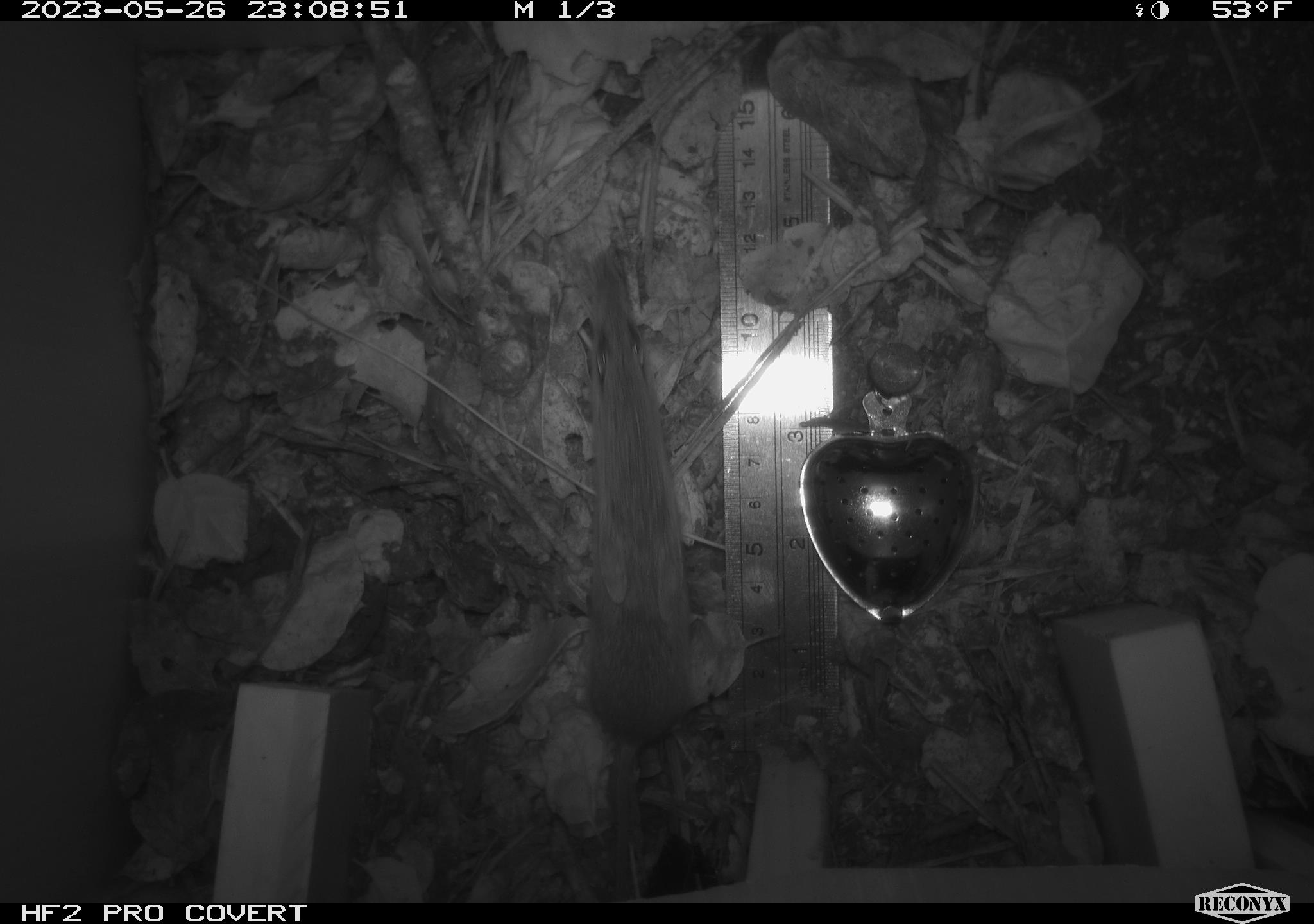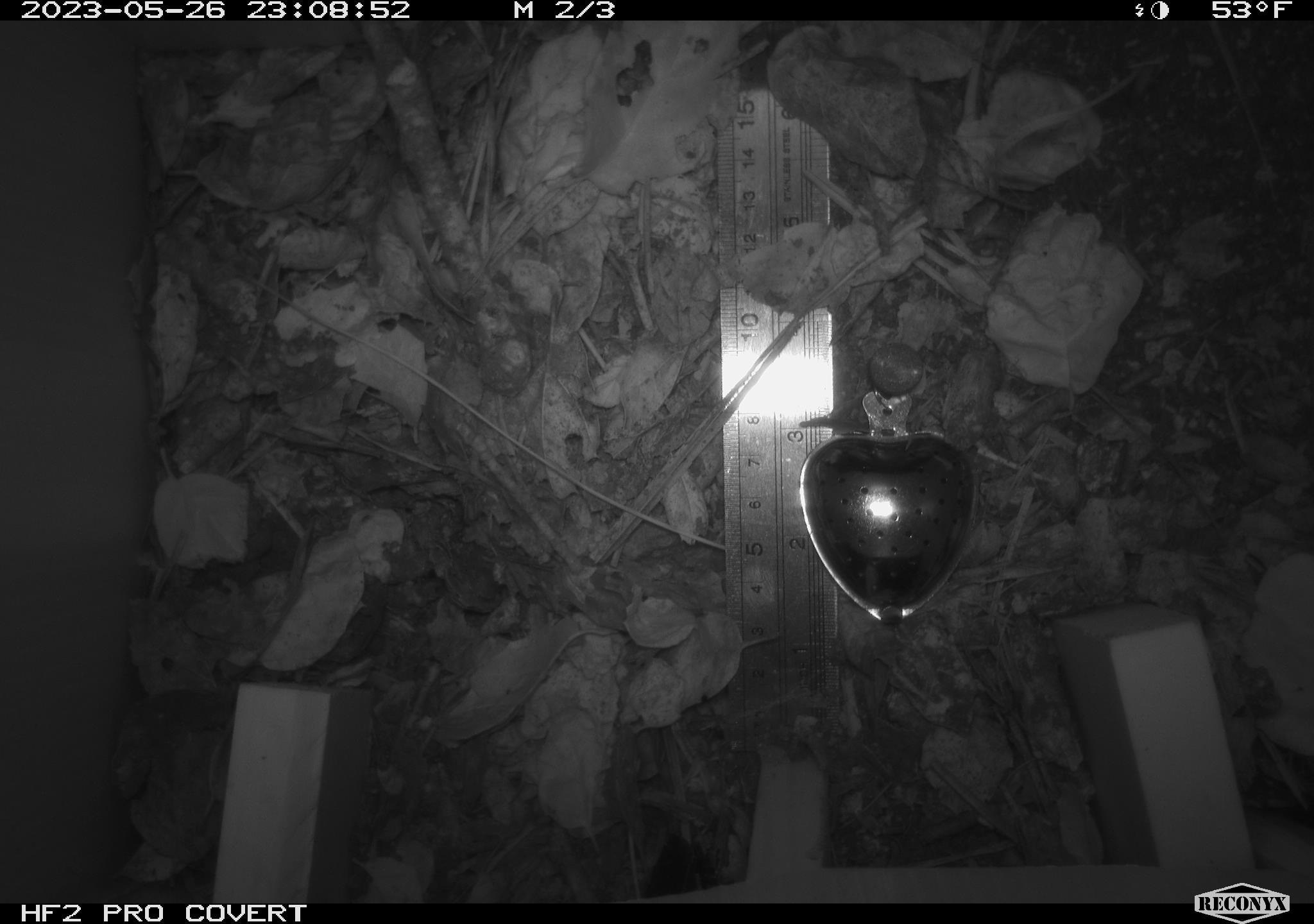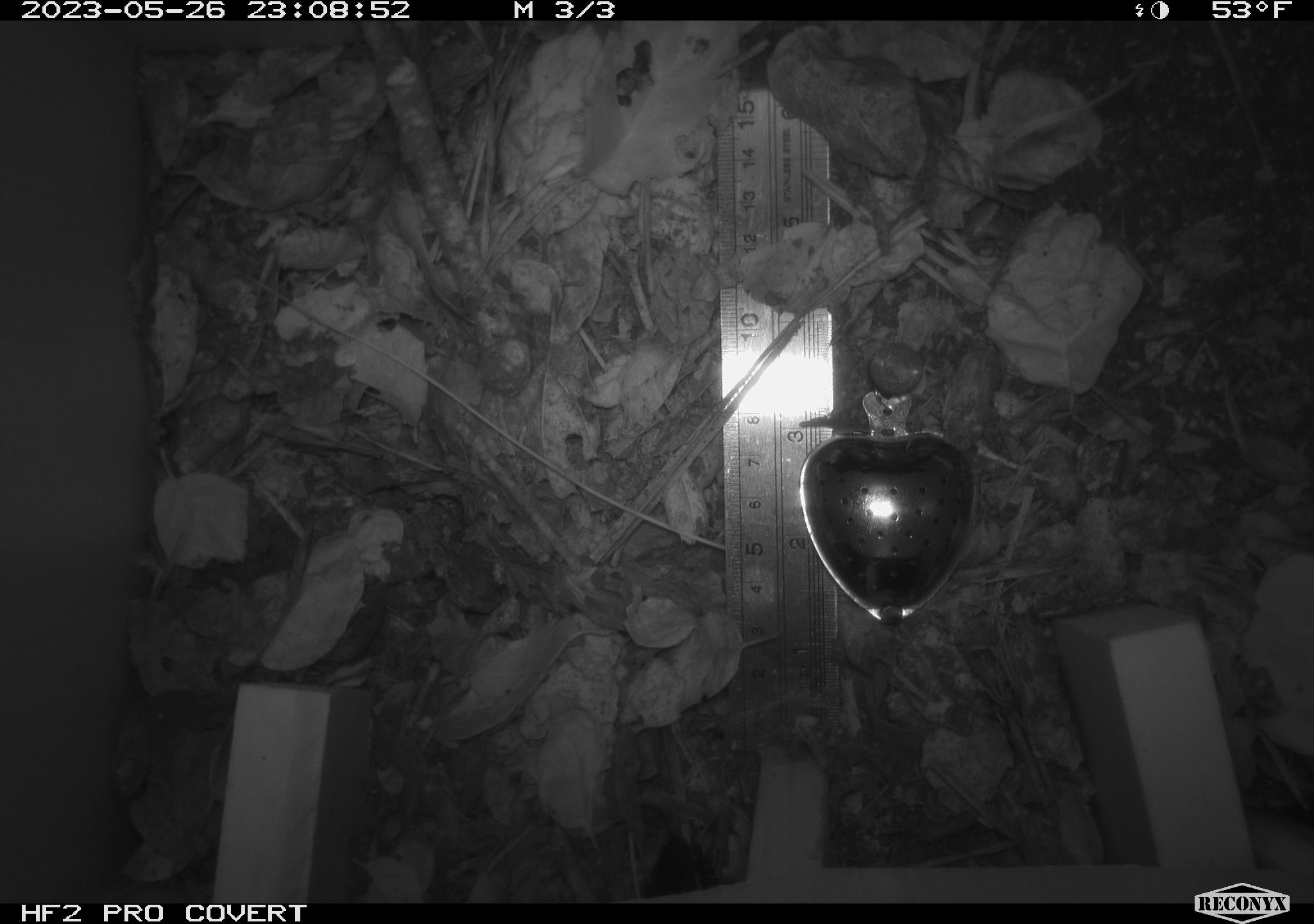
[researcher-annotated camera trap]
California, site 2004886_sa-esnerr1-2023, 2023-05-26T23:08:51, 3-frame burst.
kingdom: Animalia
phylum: Chordata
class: Mammalia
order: Rodentia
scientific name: Rodentia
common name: rodent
Rodent (Rodentia).